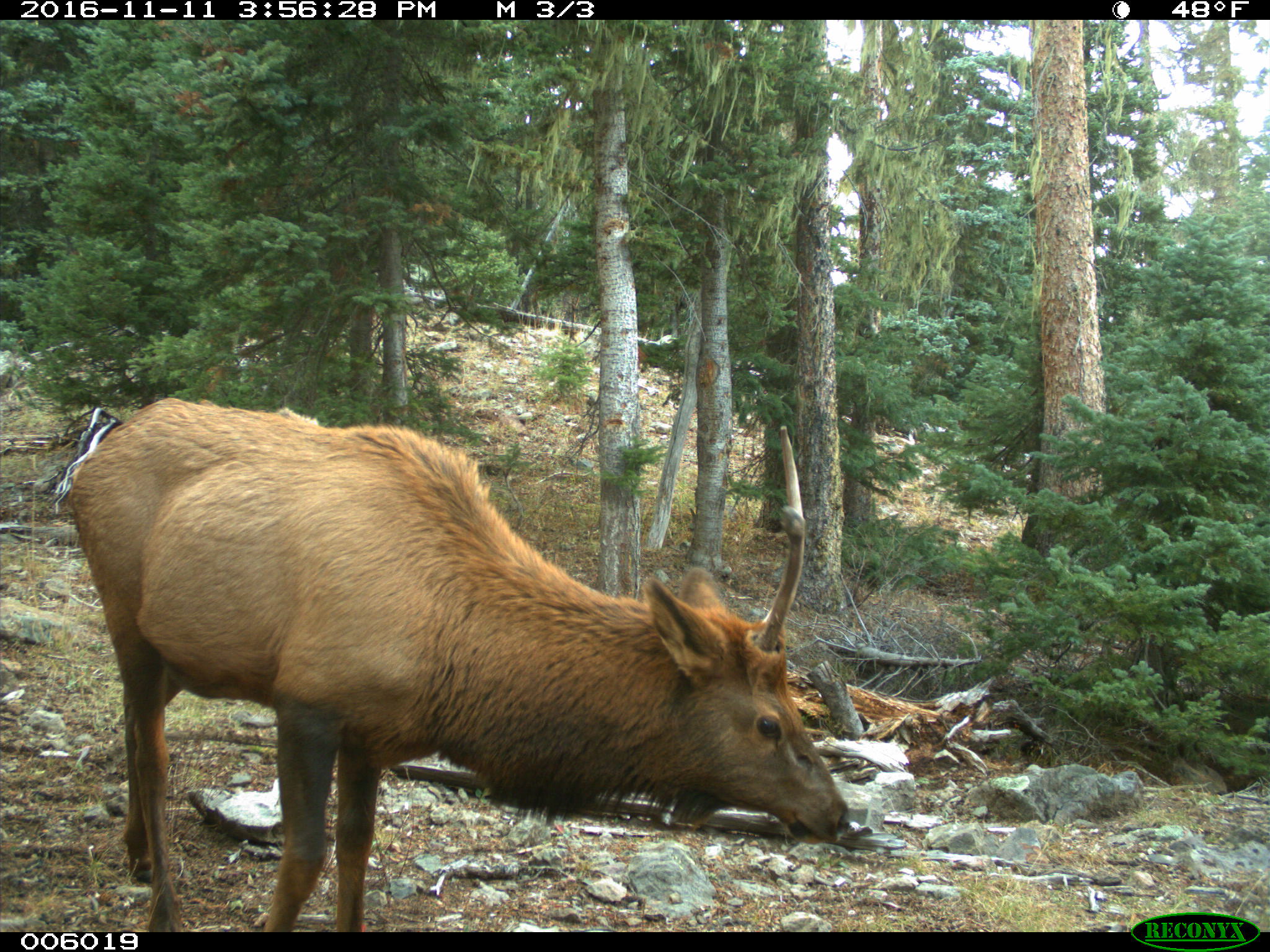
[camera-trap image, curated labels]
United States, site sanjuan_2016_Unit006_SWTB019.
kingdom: Animalia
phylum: Chordata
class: Mammalia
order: Artiodactyla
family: Cervidae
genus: Cervus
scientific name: Cervus elaphus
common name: red deer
Cervus elaphus (red deer).